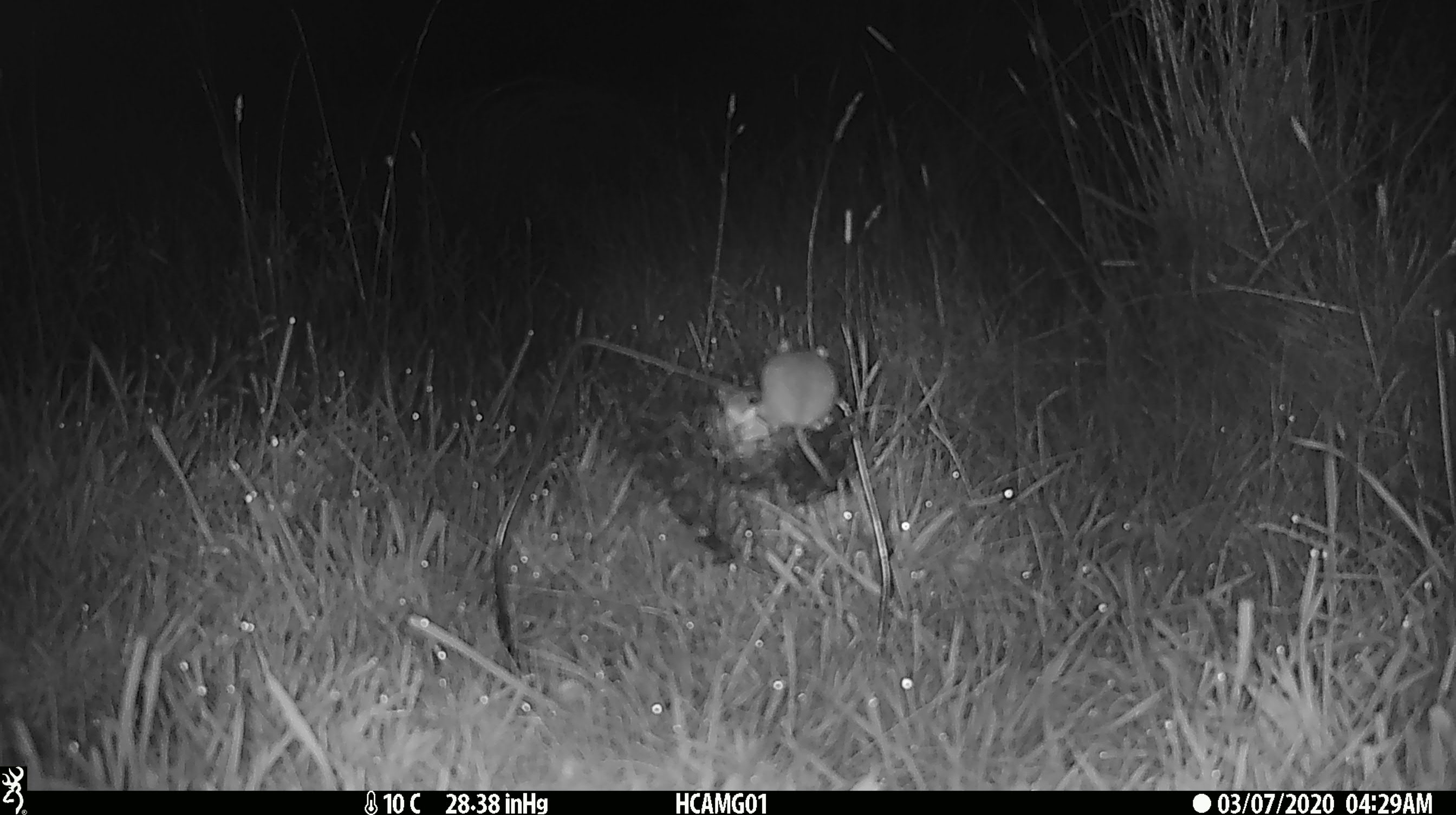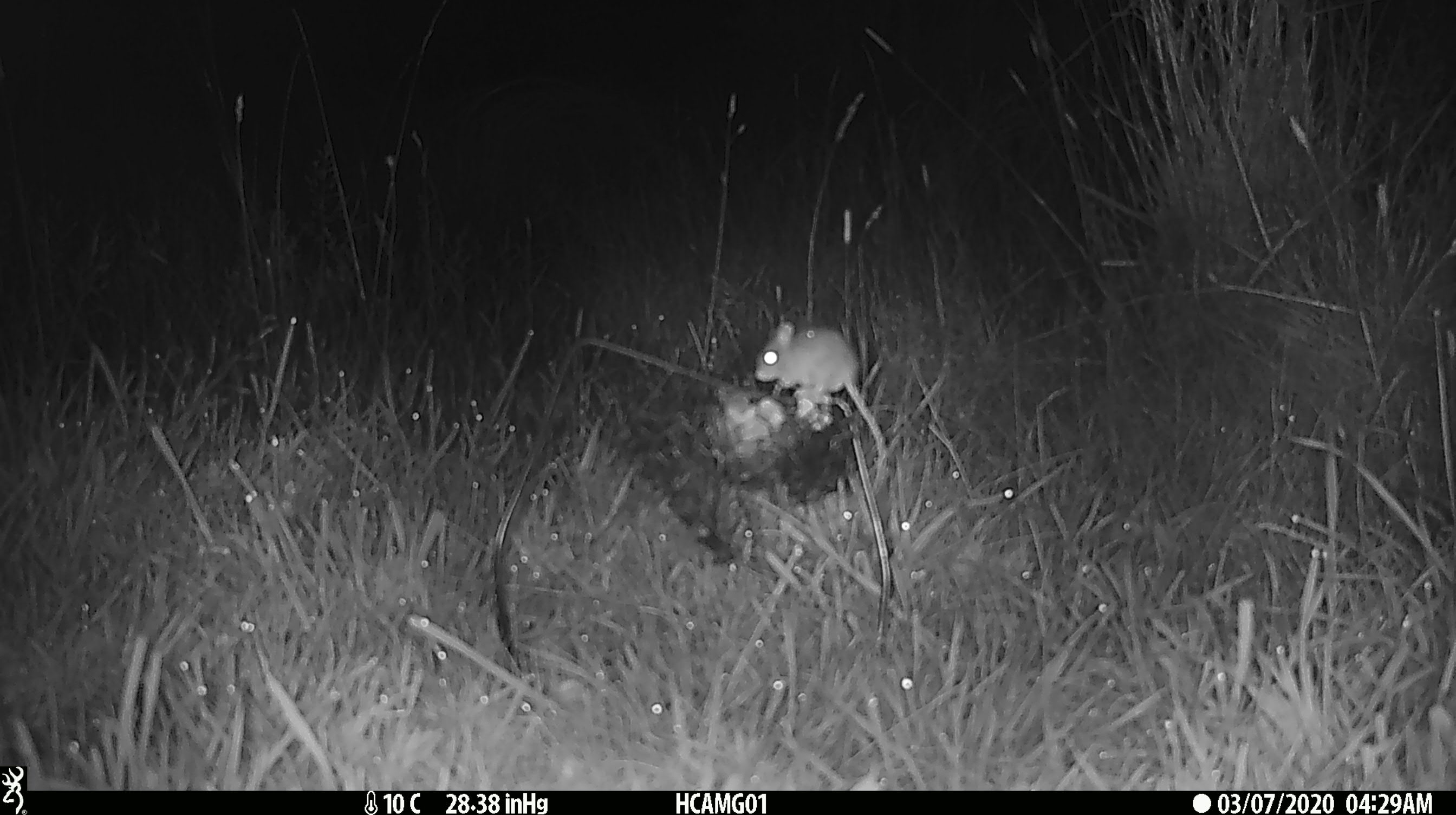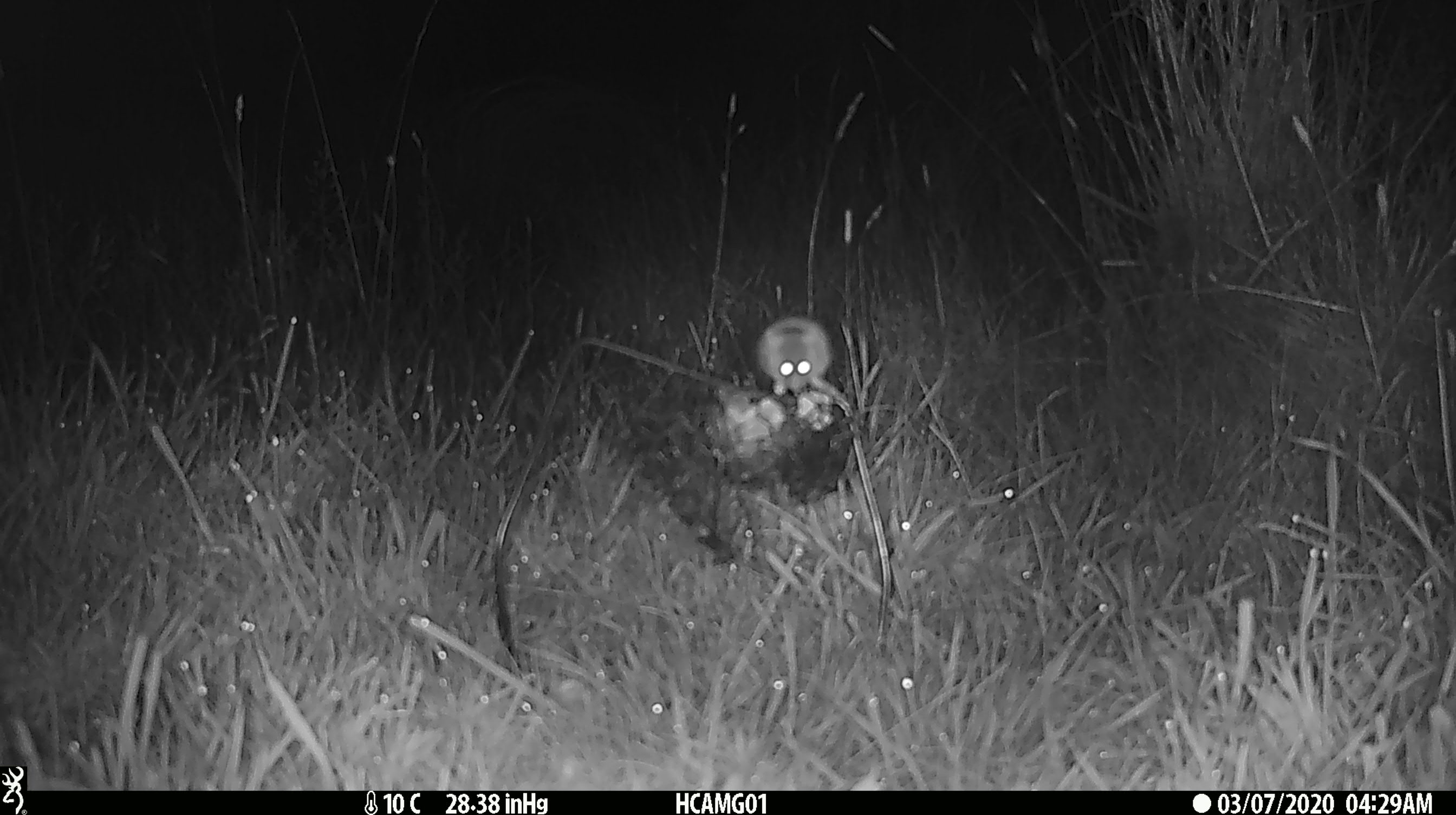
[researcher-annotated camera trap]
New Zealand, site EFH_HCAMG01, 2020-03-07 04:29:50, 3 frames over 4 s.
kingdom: Animalia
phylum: Chordata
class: Mammalia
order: Rodentia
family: Muridae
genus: Mus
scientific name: Mus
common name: mouse